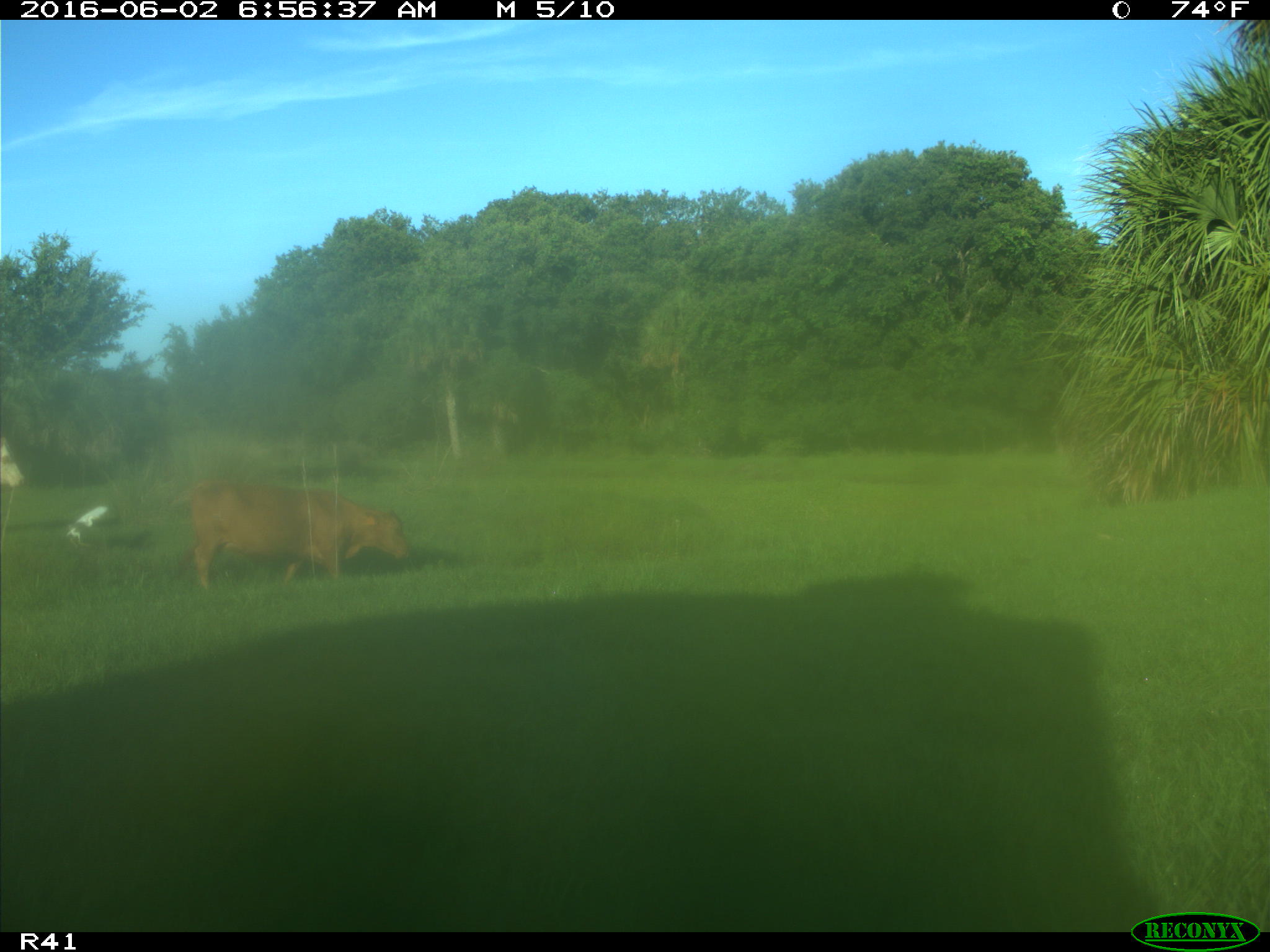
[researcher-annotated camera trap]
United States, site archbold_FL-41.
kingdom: Animalia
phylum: Chordata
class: Mammalia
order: Artiodactyla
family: Bovidae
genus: Bos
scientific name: Bos taurus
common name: domestic cow